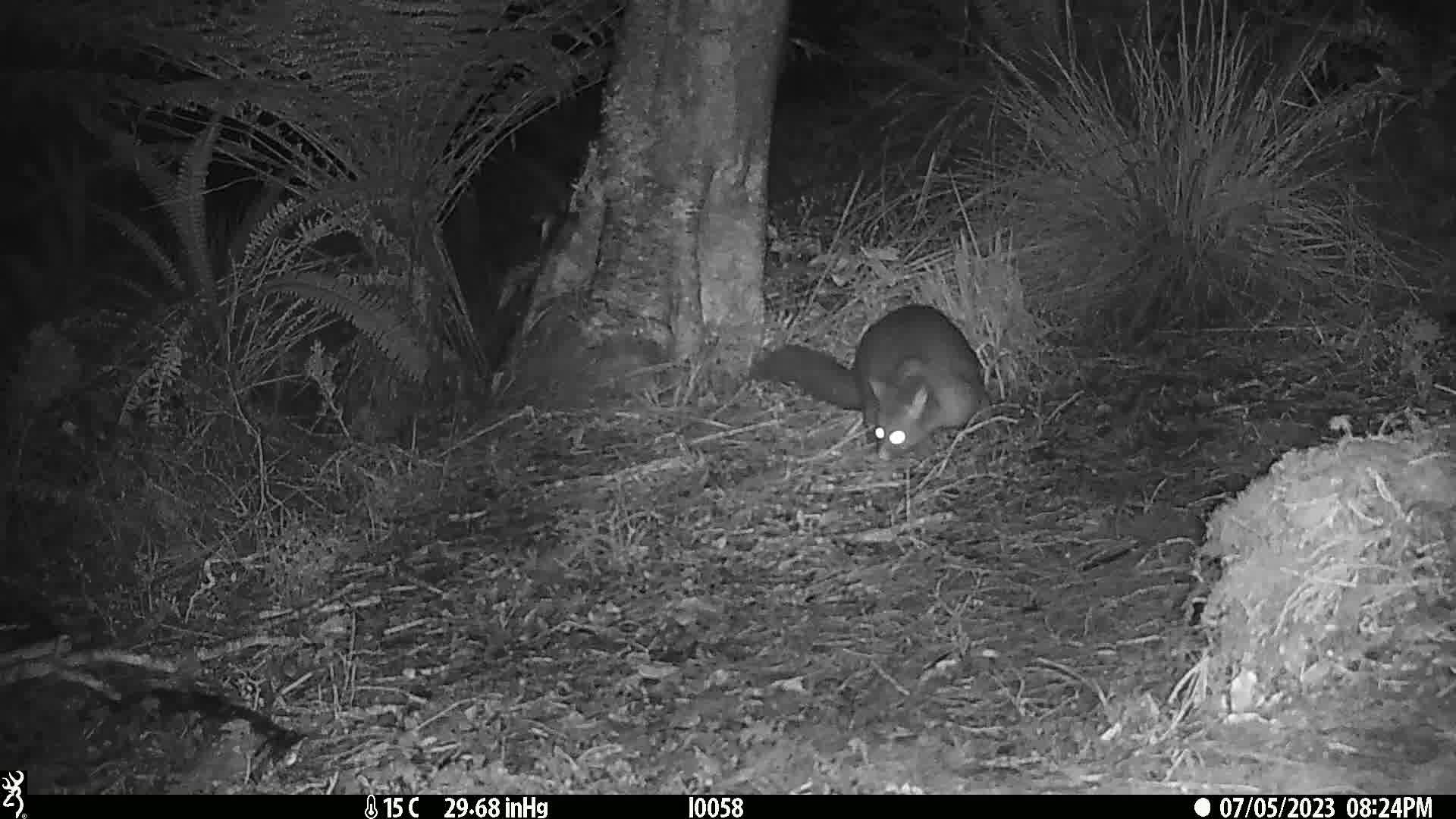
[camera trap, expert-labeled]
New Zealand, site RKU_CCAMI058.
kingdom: Animalia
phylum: Chordata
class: Mammalia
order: Diprotodontia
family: Phalangeridae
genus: Trichosurus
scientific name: Trichosurus vulpecula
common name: common brushtail possum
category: possum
Possum (common brushtail possum) (Trichosurus vulpecula).